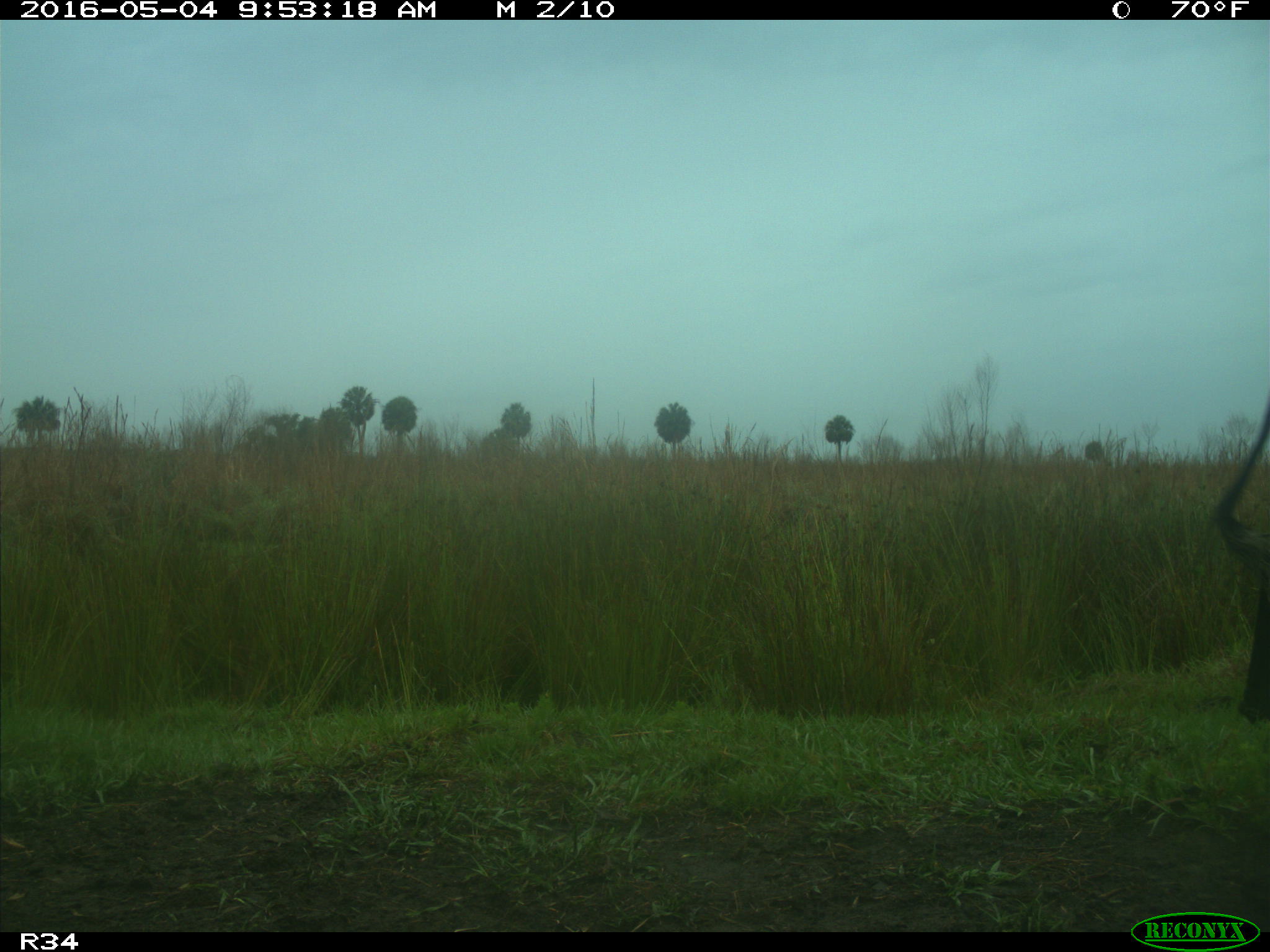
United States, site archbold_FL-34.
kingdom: Animalia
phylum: Chordata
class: Mammalia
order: Artiodactyla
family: Bovidae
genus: Bos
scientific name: Bos taurus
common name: domestic cow